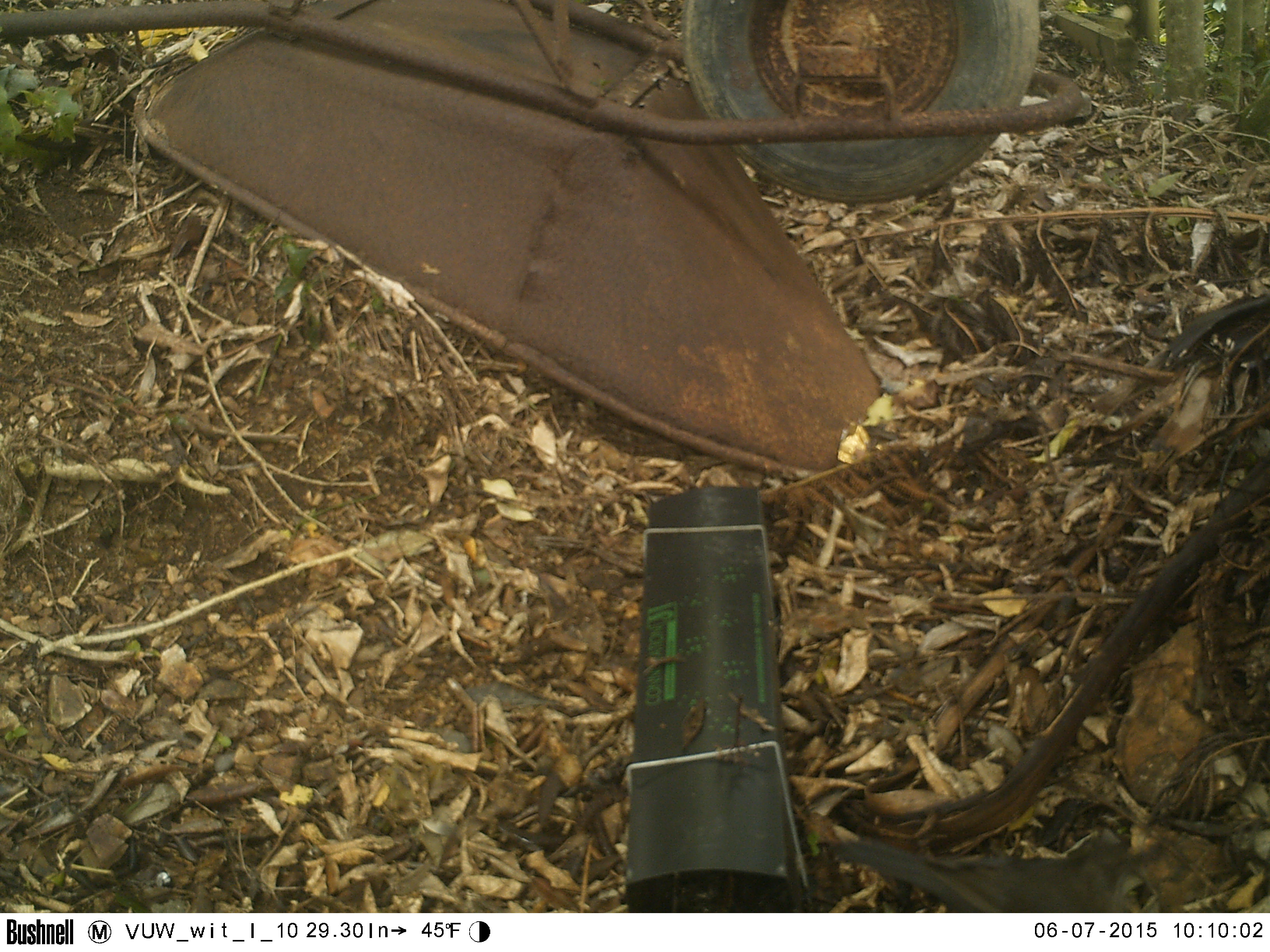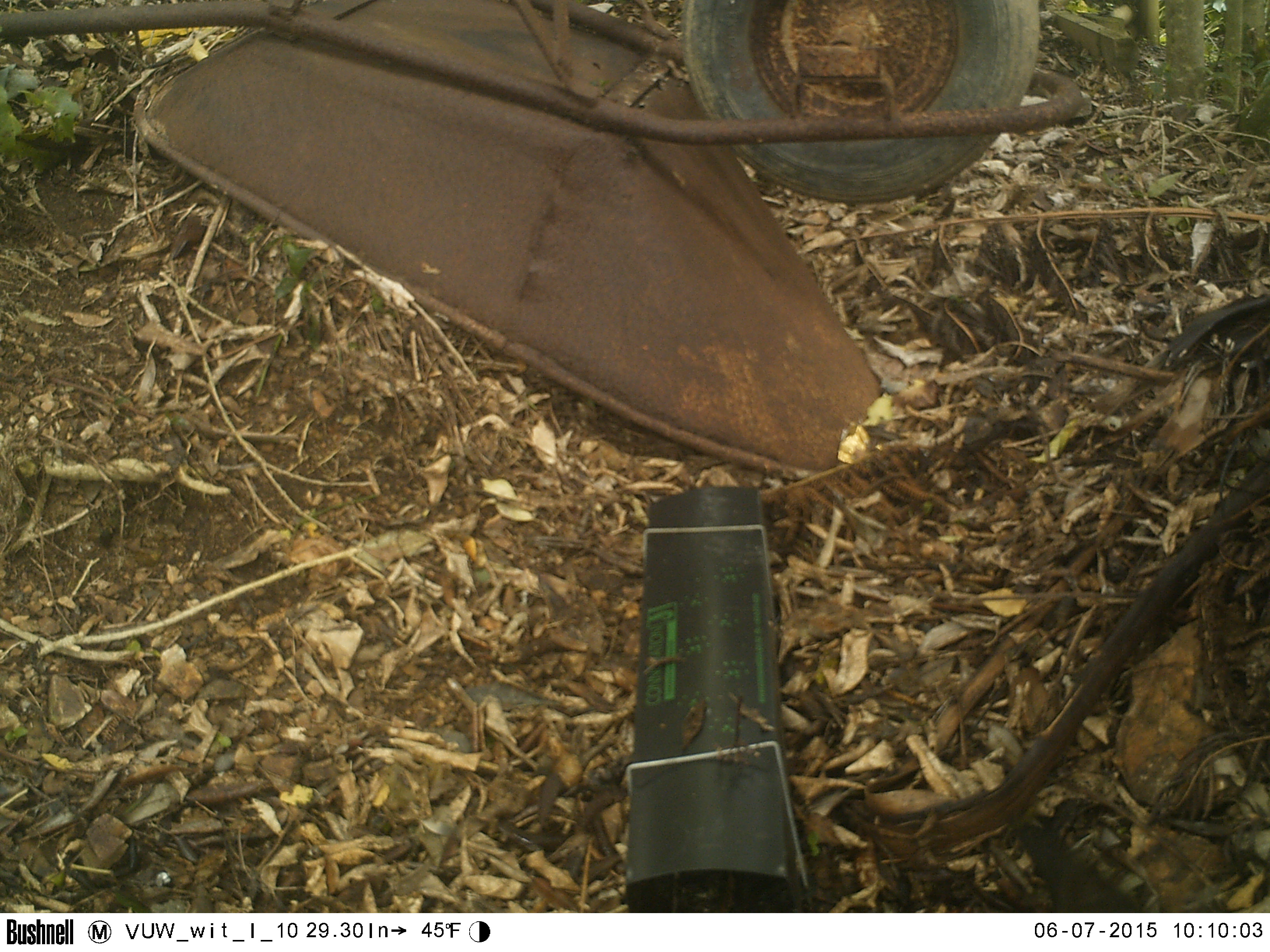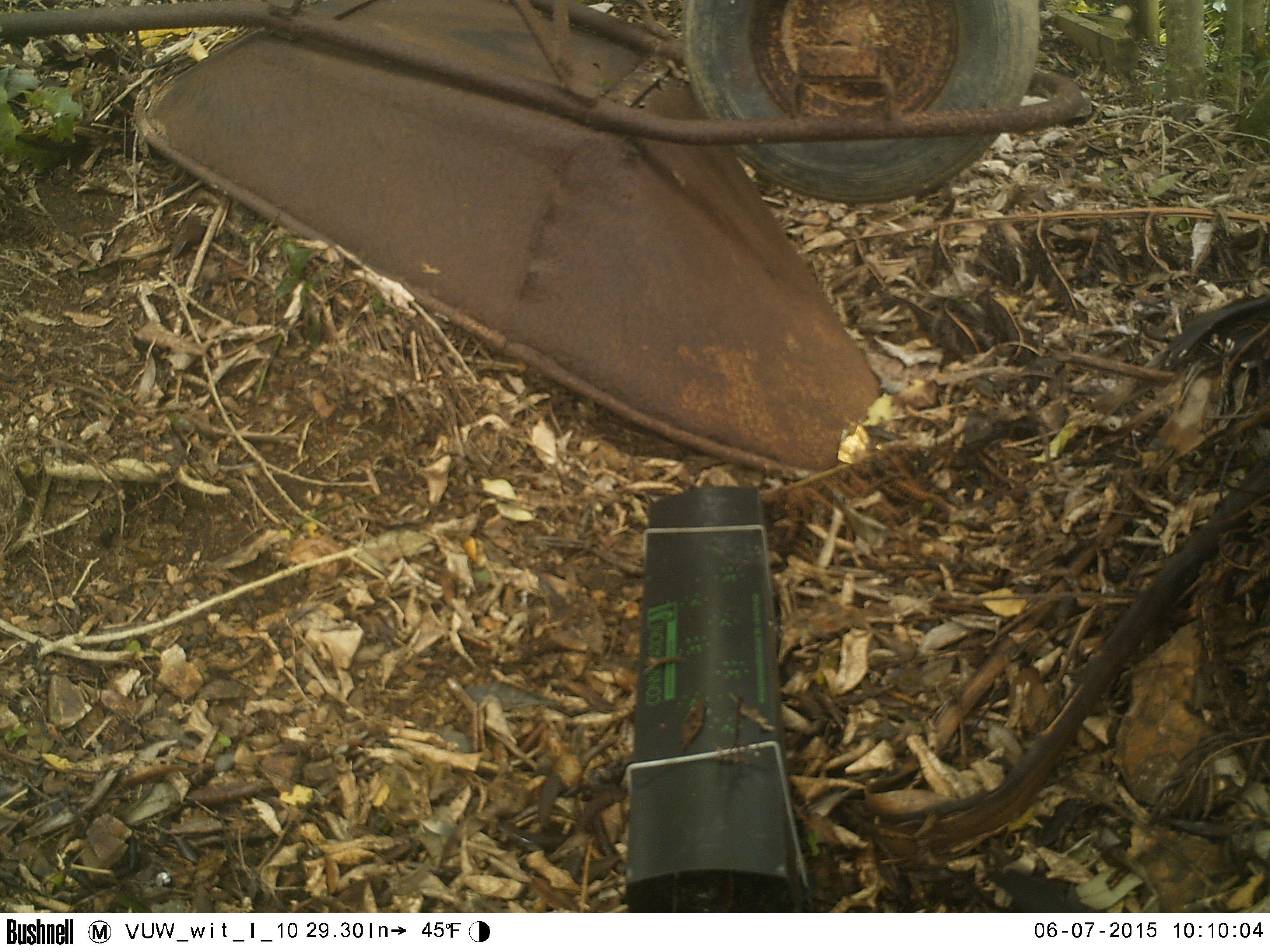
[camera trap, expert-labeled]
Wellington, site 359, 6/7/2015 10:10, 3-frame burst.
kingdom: Animalia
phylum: Chordata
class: Aves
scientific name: Aves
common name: bird